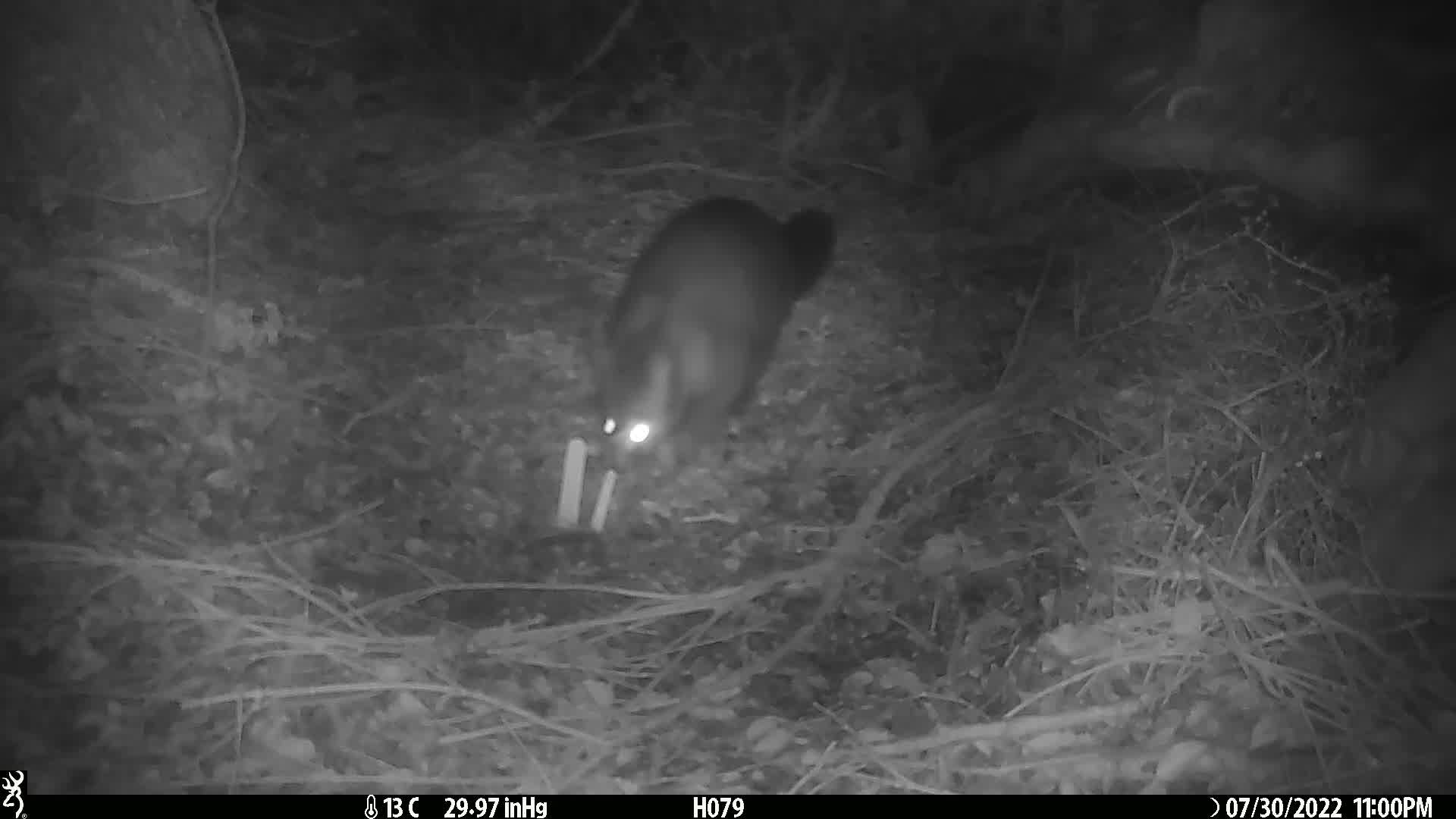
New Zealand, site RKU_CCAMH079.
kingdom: Animalia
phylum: Chordata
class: Mammalia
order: Diprotodontia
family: Phalangeridae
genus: Trichosurus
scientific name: Trichosurus vulpecula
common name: common brushtail possum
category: possum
Possum (common brushtail possum) (Trichosurus vulpecula).